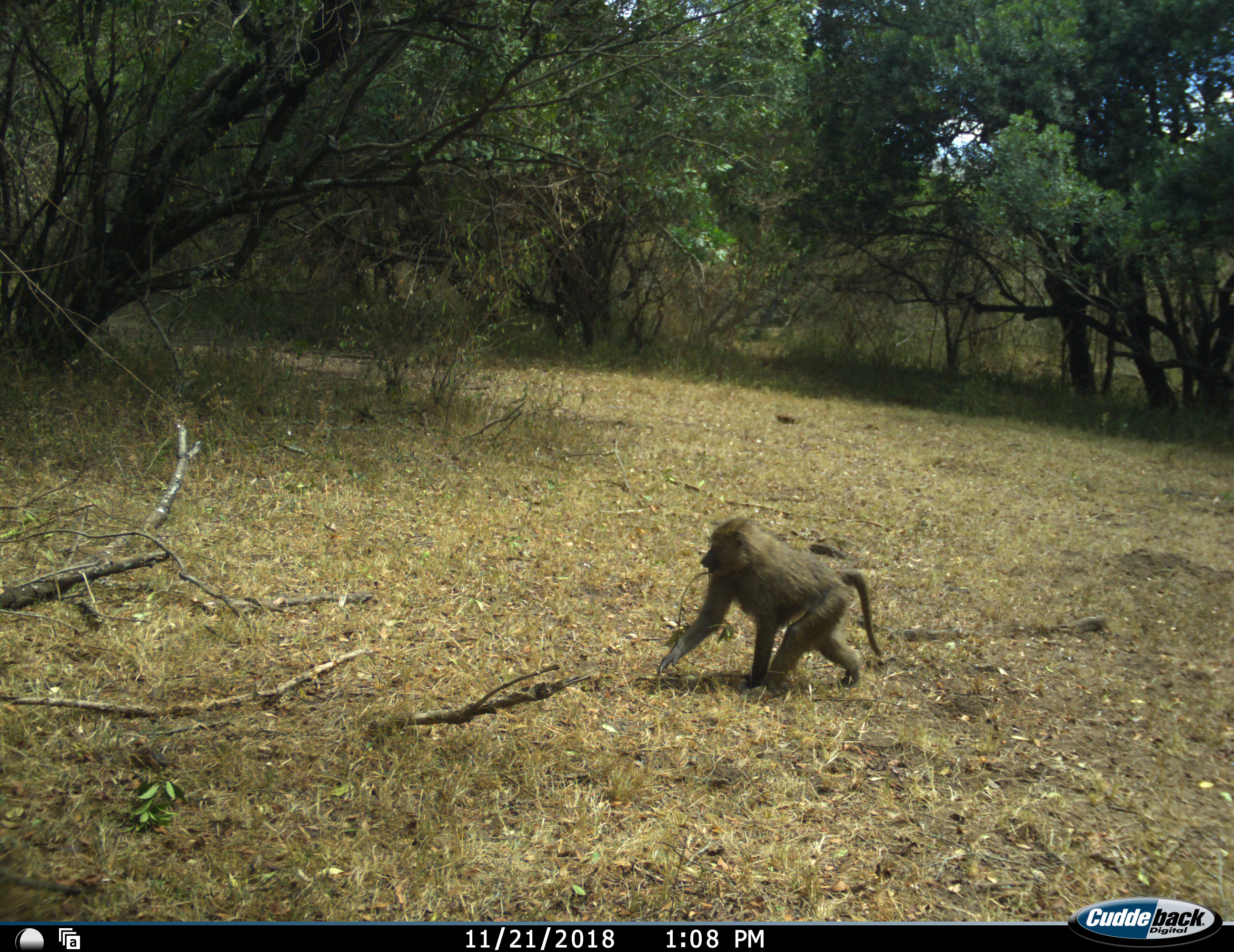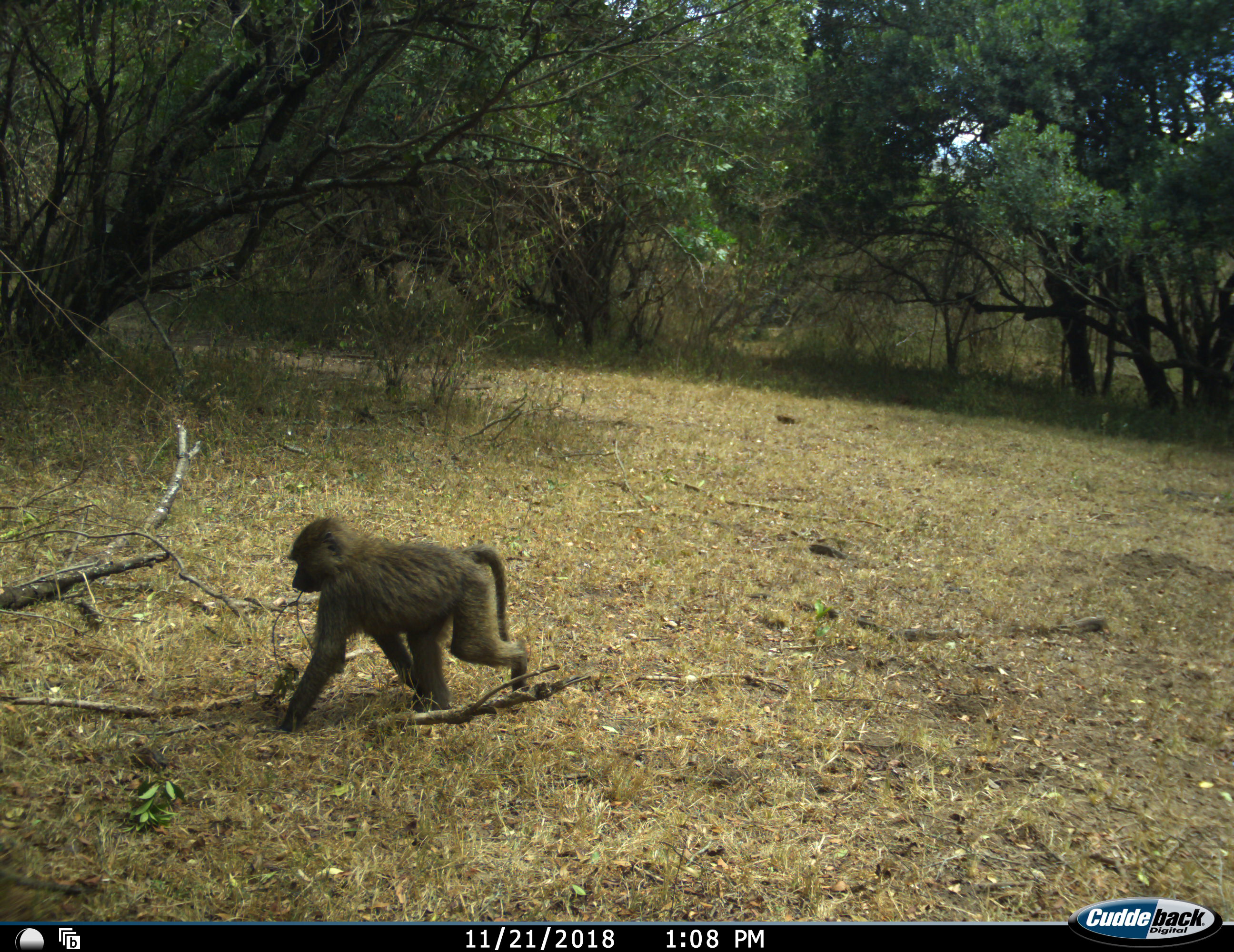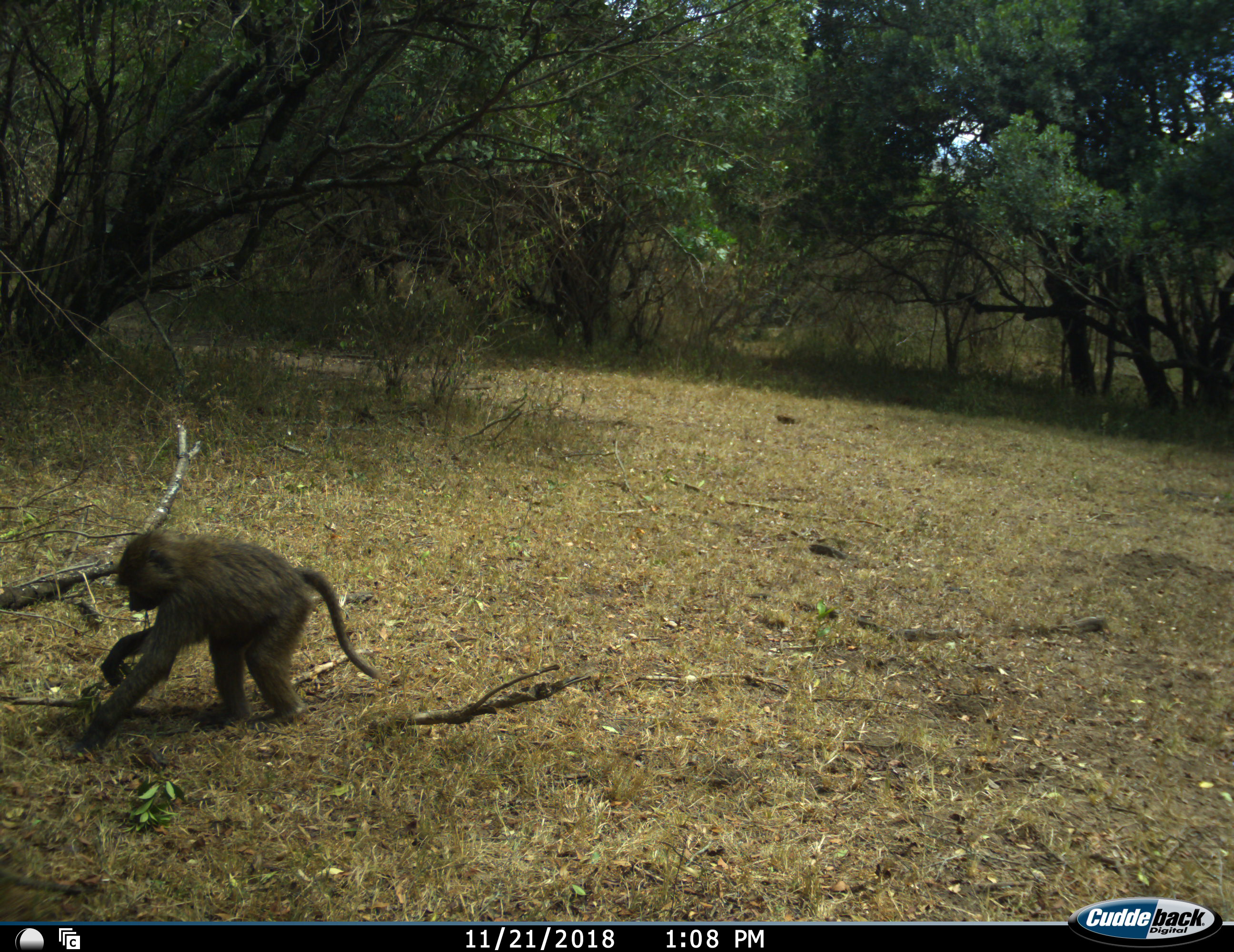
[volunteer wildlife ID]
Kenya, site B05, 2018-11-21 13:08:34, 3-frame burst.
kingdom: Animalia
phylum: Chordata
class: Mammalia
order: Primates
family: Cercopithecidae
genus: Papio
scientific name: Papio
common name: baboon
Baboon (Papio), count 1. Behavior (volunteer vote fractions): standing 0%, resting 0%, moving 100%, interacting 0%. Young present (vote fraction): 0%. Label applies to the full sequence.